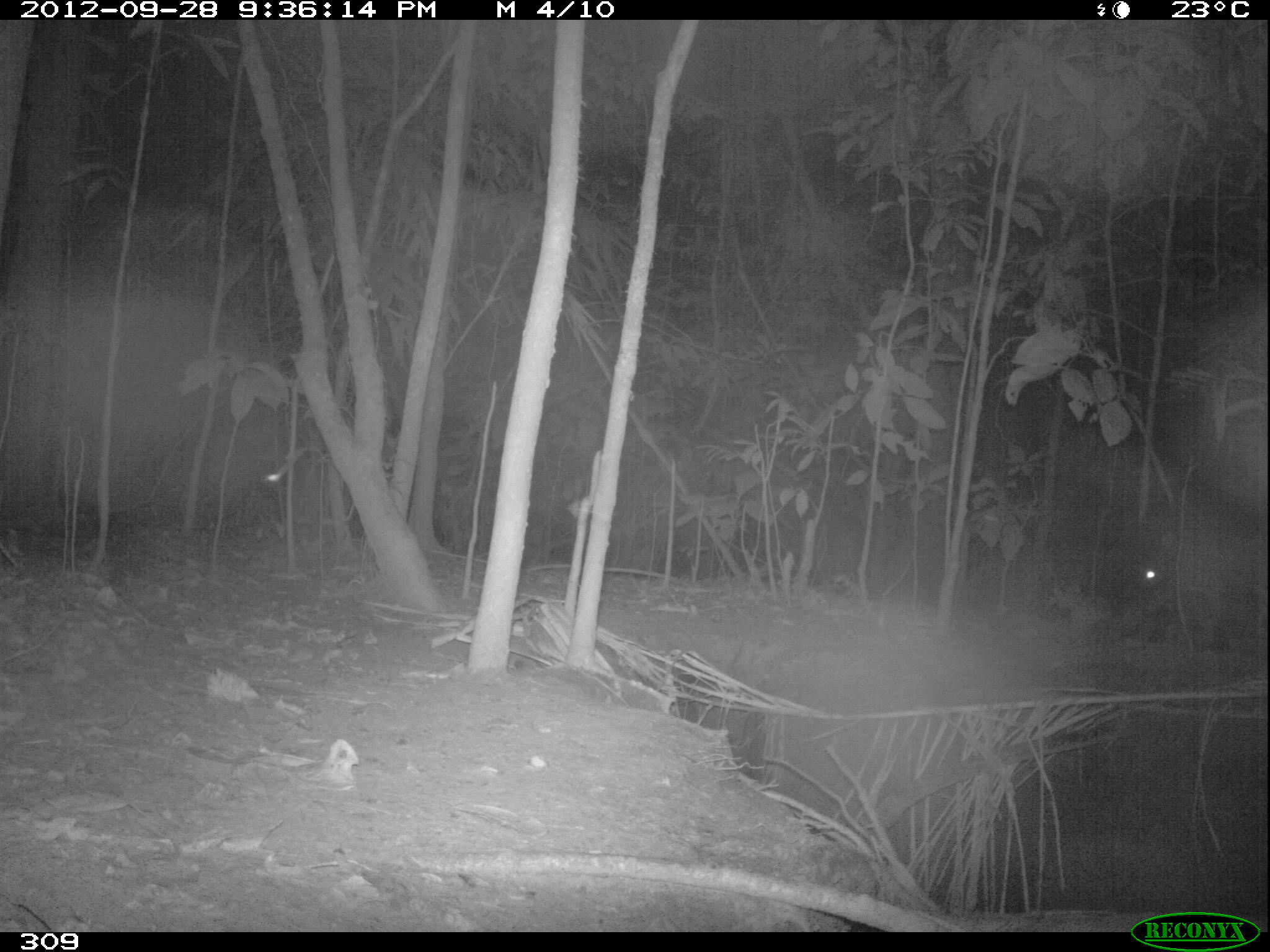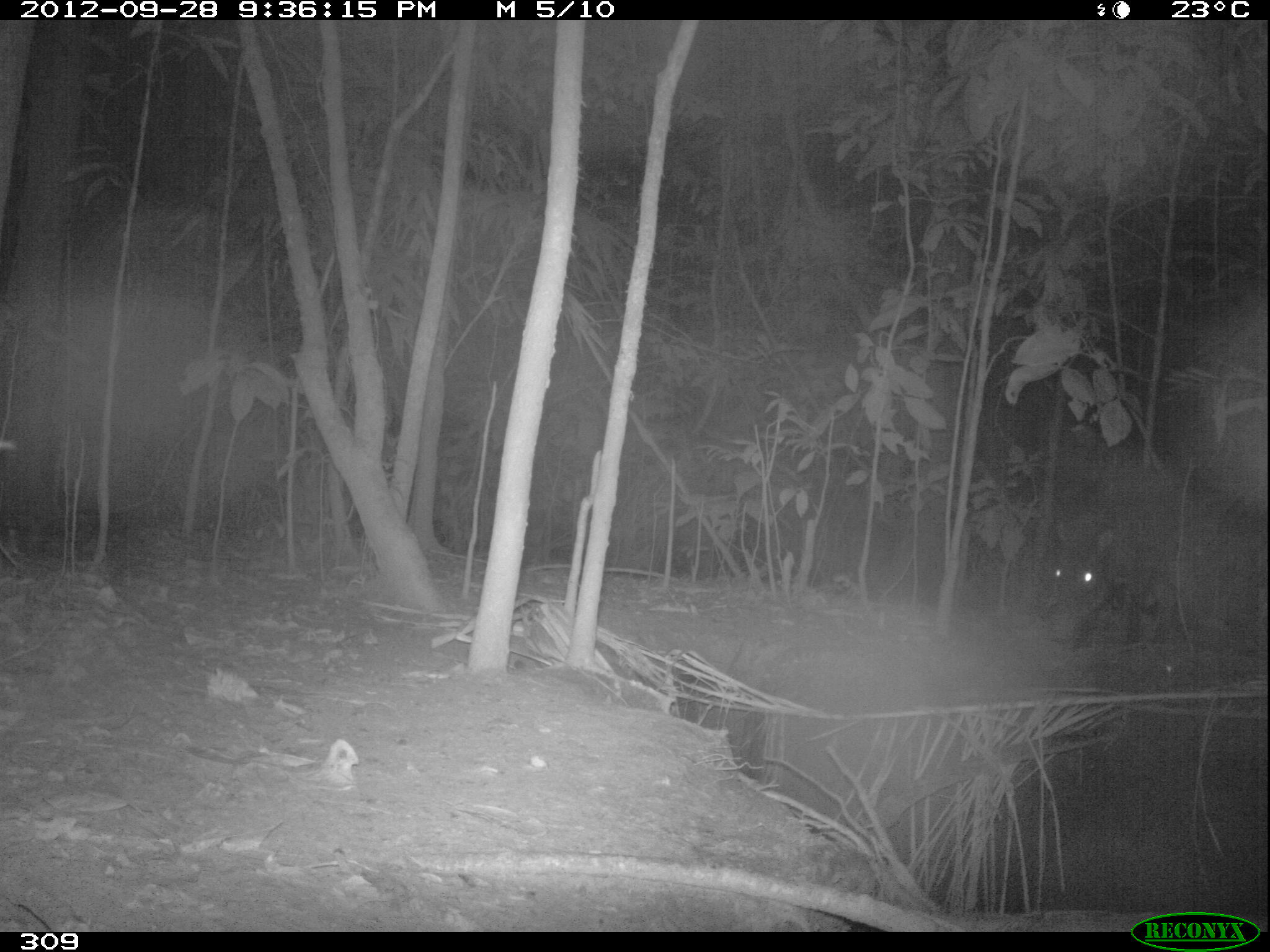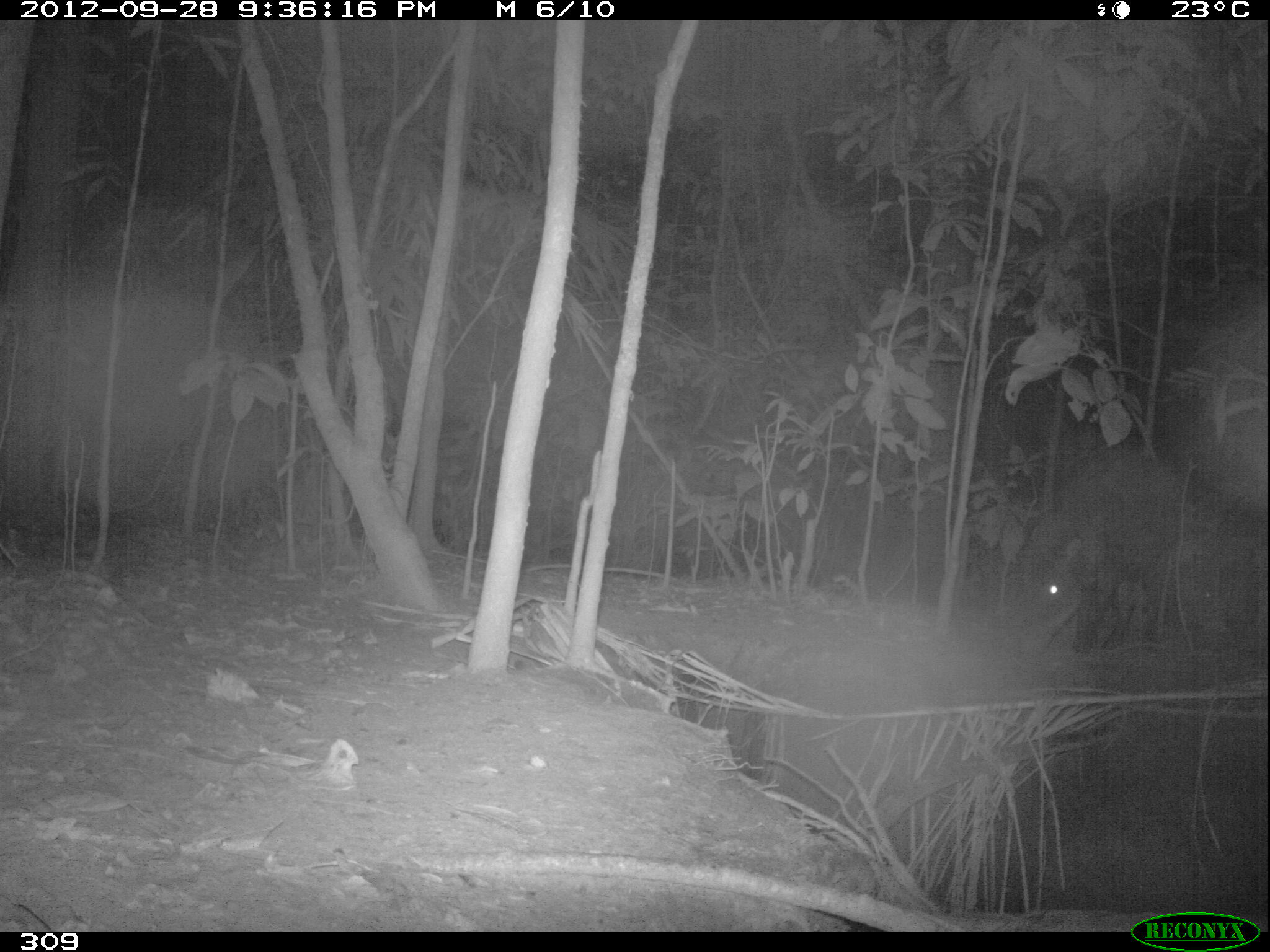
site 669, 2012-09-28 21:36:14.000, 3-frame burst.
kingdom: Animalia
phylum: Chordata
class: Mammalia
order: Artiodactyla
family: Tayassuidae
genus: Tayassu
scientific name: Tayassu pecari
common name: white-lipped peccary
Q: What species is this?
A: Tayassu pecari (white-lipped peccary).